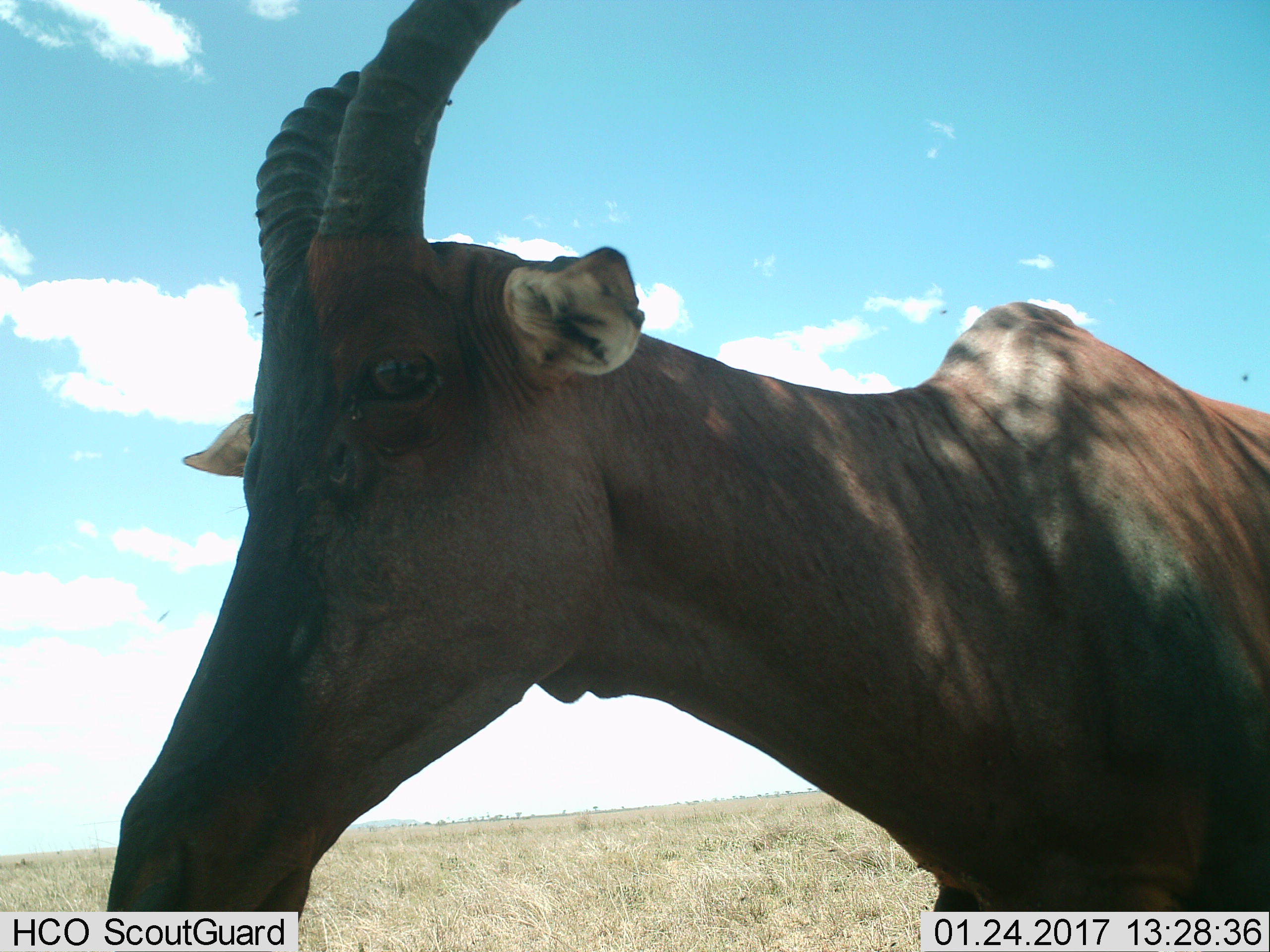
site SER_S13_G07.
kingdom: Animalia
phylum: Chordata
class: Mammalia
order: Artiodactyla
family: Bovidae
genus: Damaliscus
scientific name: Damaliscus lunatus jimela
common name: topi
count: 1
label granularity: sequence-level